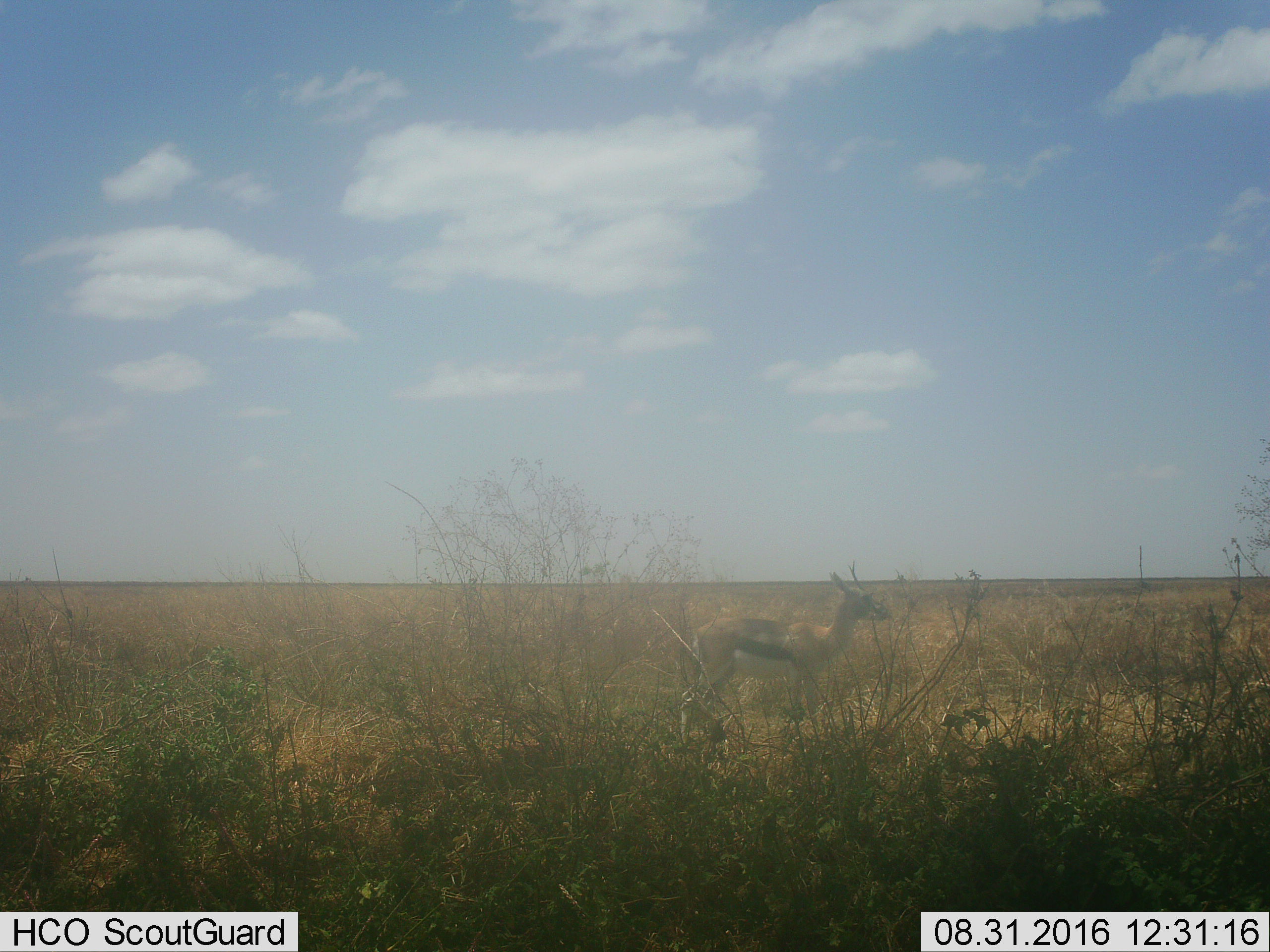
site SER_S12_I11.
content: unidentified animal